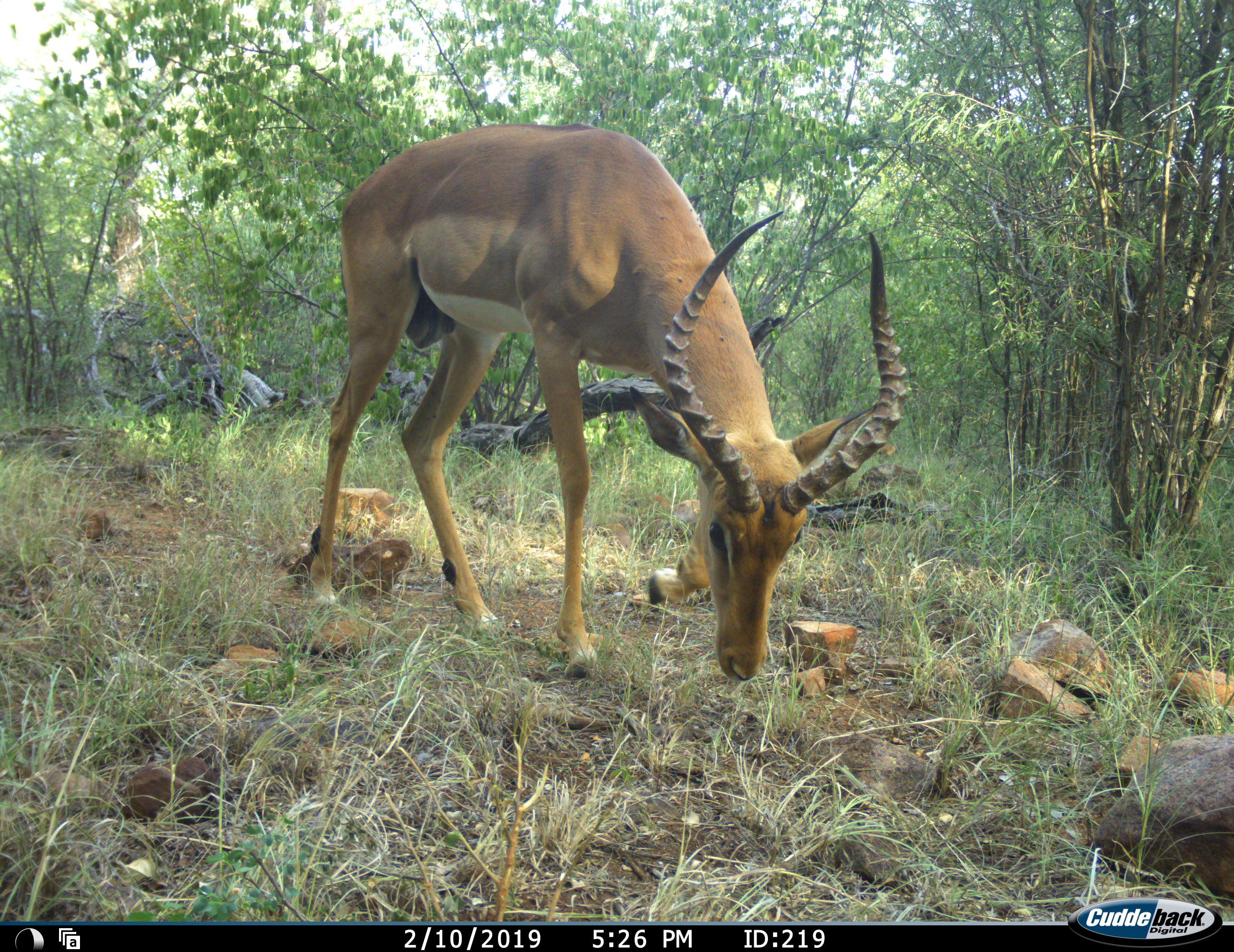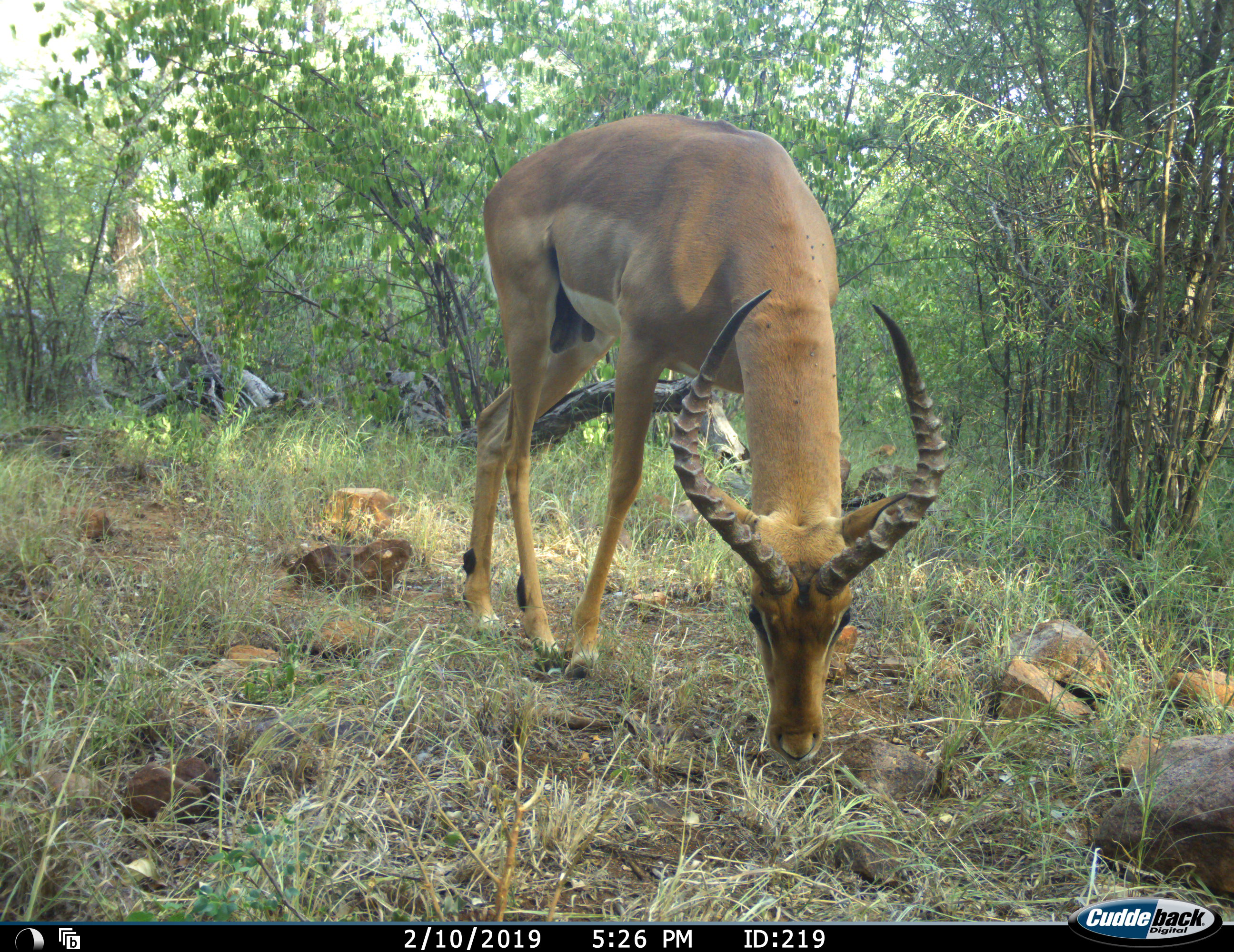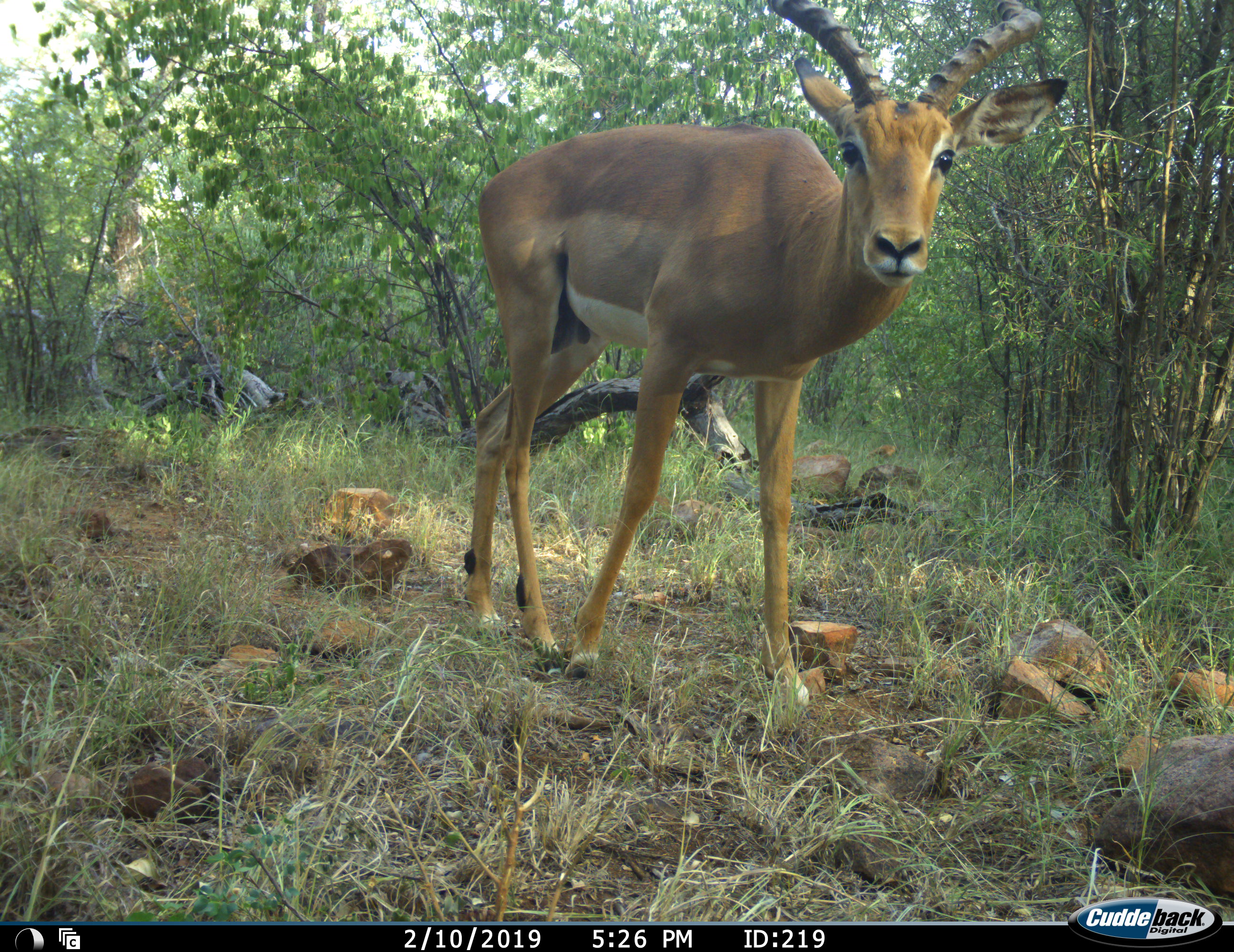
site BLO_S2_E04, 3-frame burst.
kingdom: Animalia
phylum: Chordata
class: Mammalia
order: Artiodactyla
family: Bovidae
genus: Aepyceros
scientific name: Aepyceros melampus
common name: impala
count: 1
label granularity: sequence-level